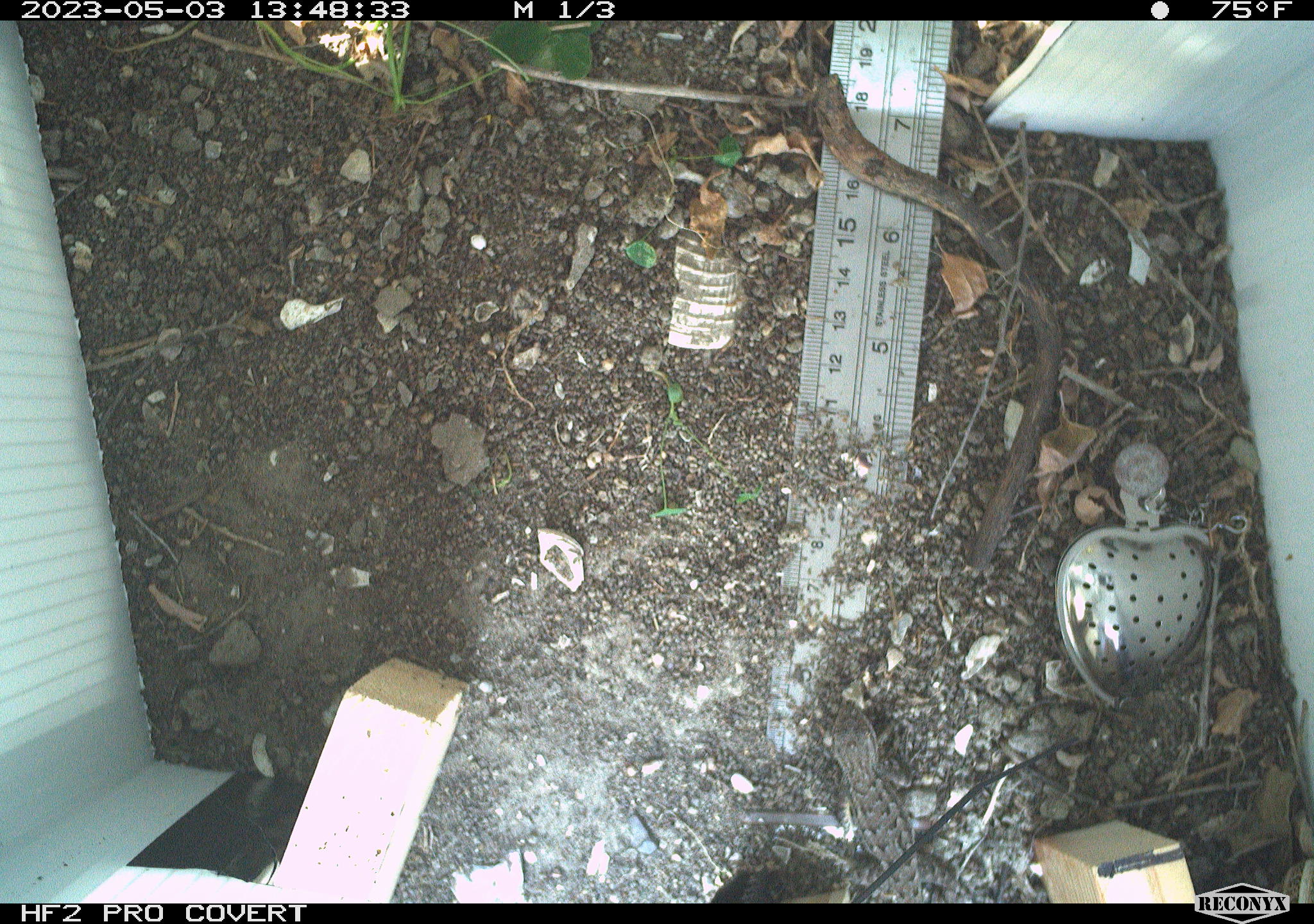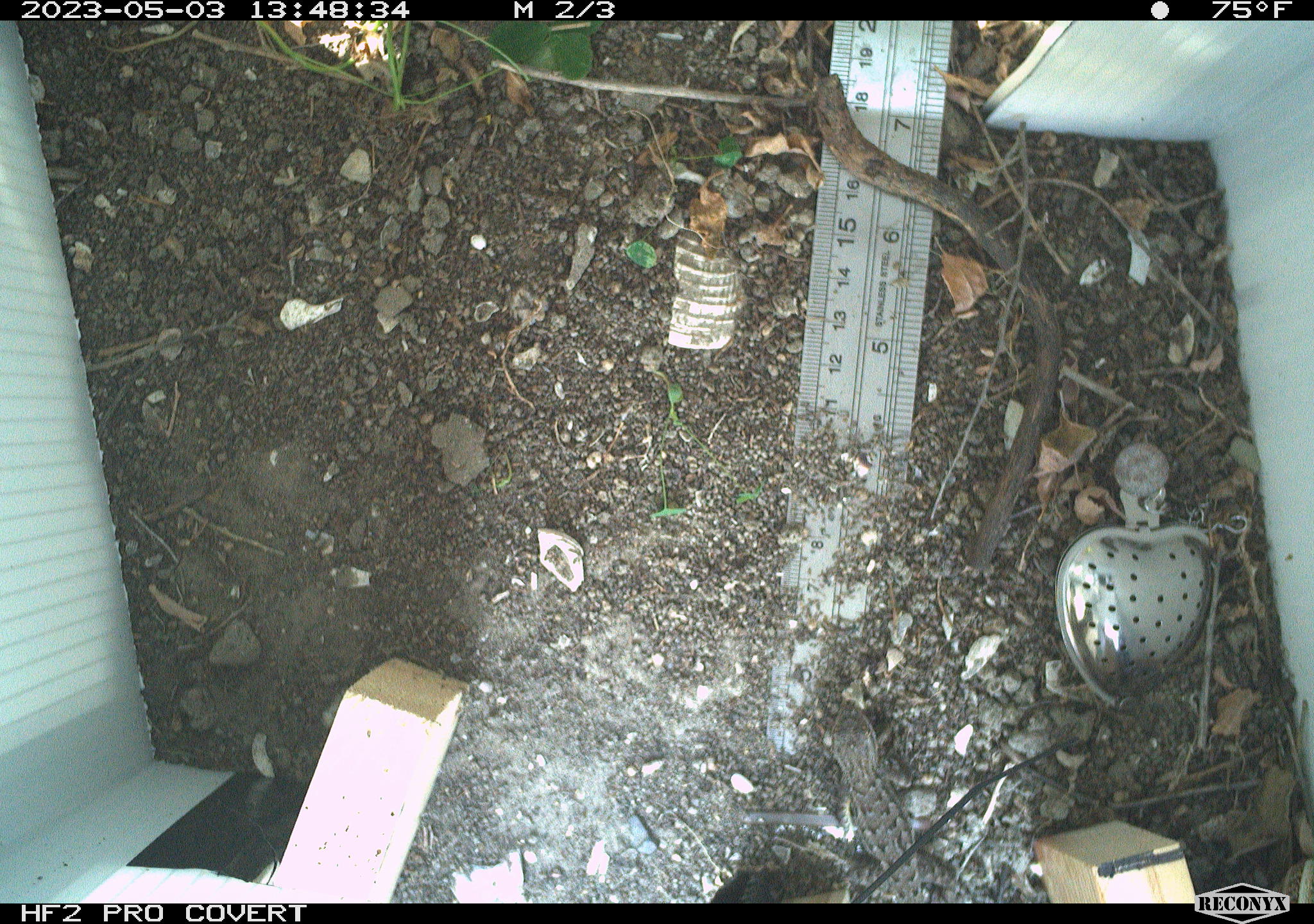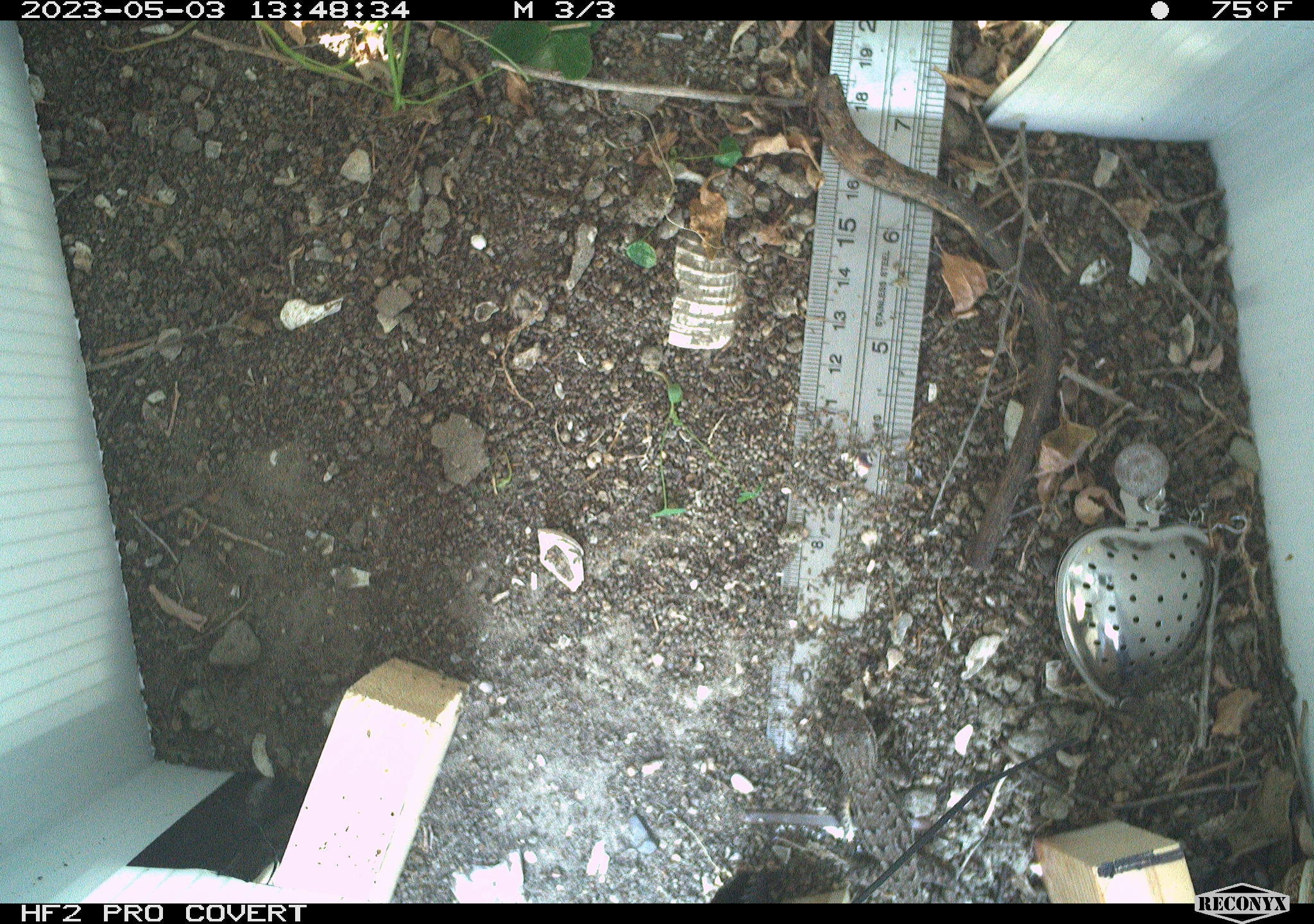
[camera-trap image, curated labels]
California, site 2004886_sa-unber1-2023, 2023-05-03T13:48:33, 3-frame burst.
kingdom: Animalia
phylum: Chordata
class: Reptilia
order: Squamata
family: Phrynosomatidae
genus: Sceloporus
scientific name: Sceloporus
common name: spiny lizards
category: sceloporus species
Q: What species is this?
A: Sceloporus species (spiny lizards) (Sceloporus).